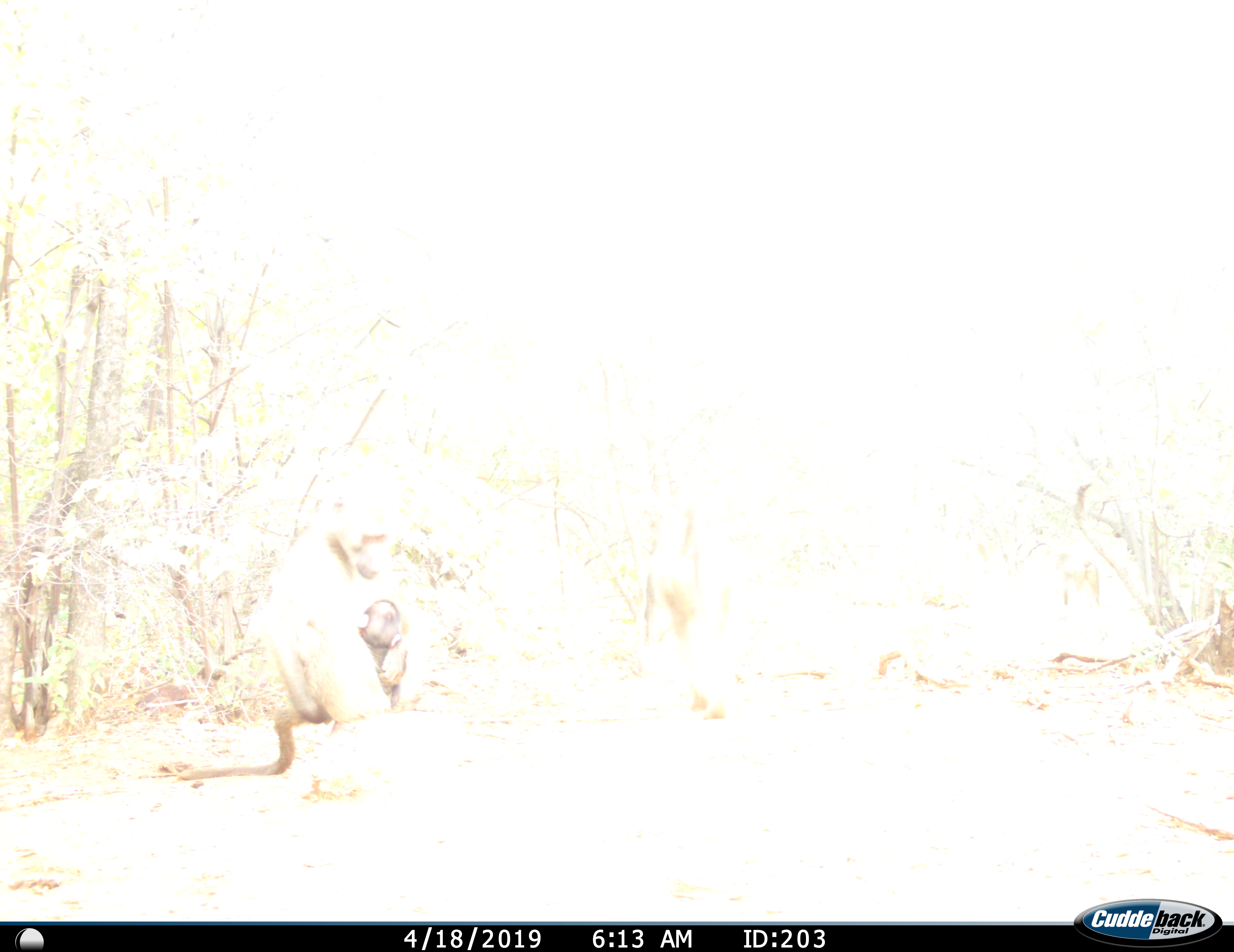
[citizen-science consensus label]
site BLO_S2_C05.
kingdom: Animalia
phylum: Chordata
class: Mammalia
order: Primates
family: Cercopithecidae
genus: Papio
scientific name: Papio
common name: baboon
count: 2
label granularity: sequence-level